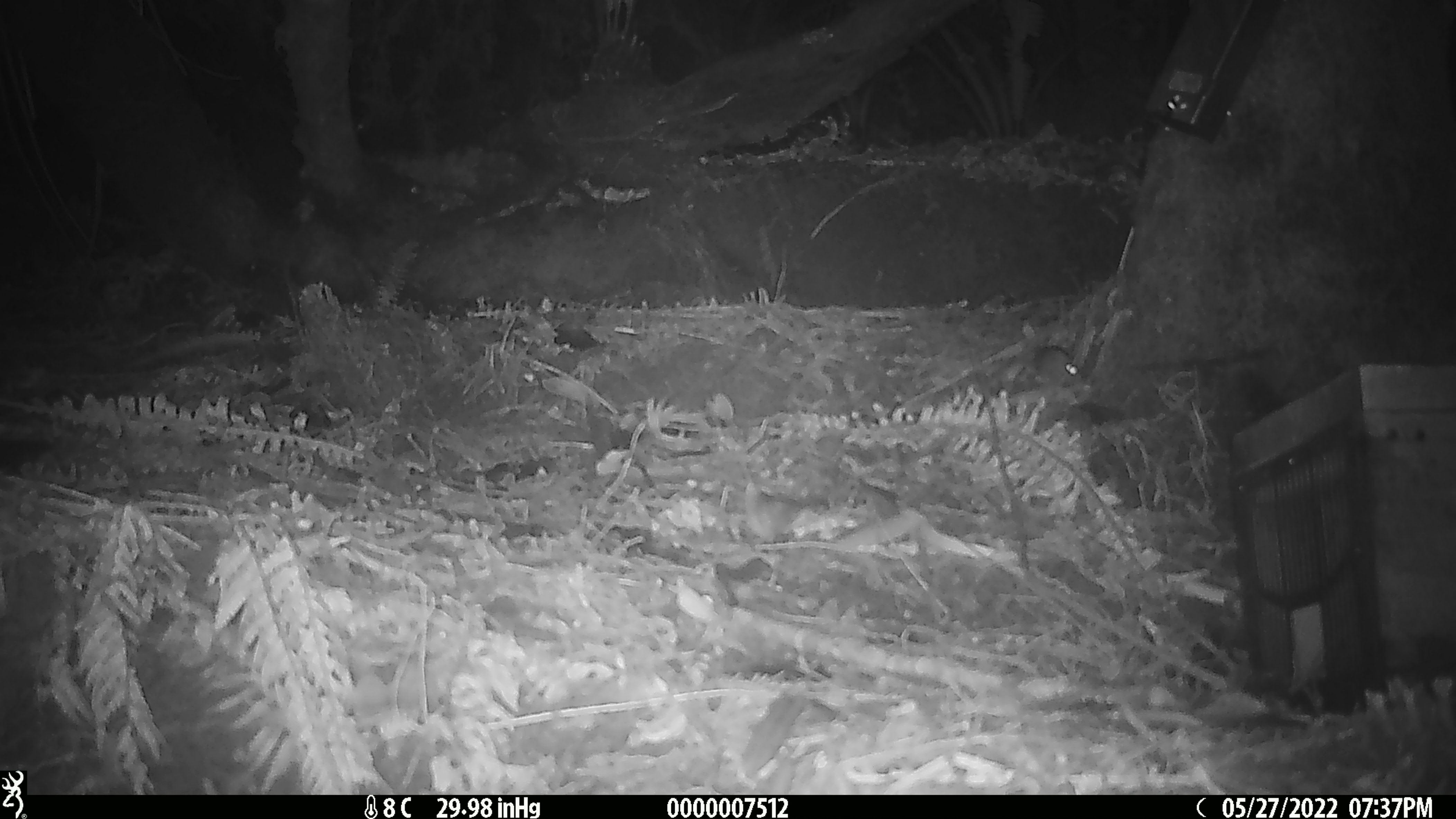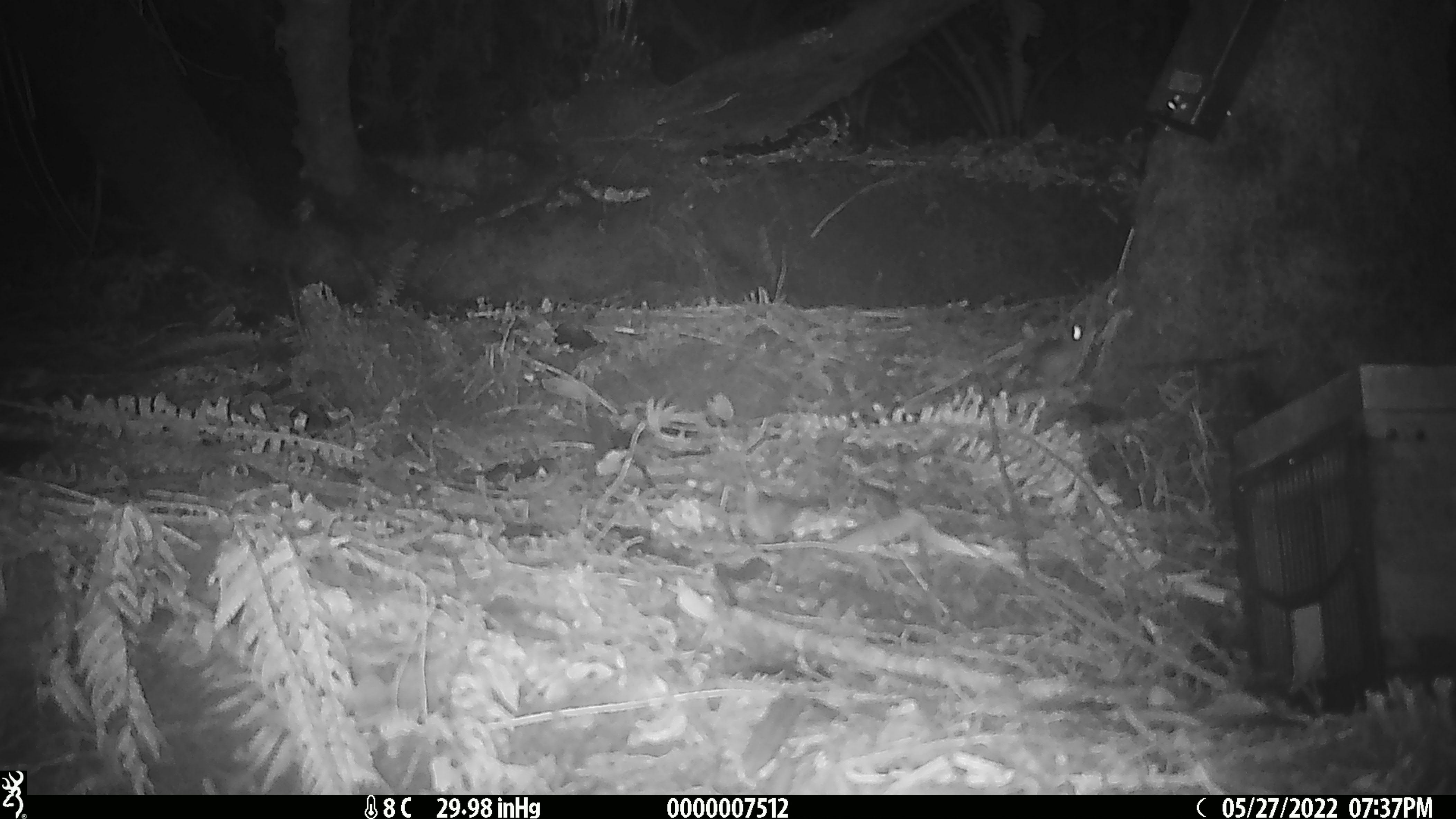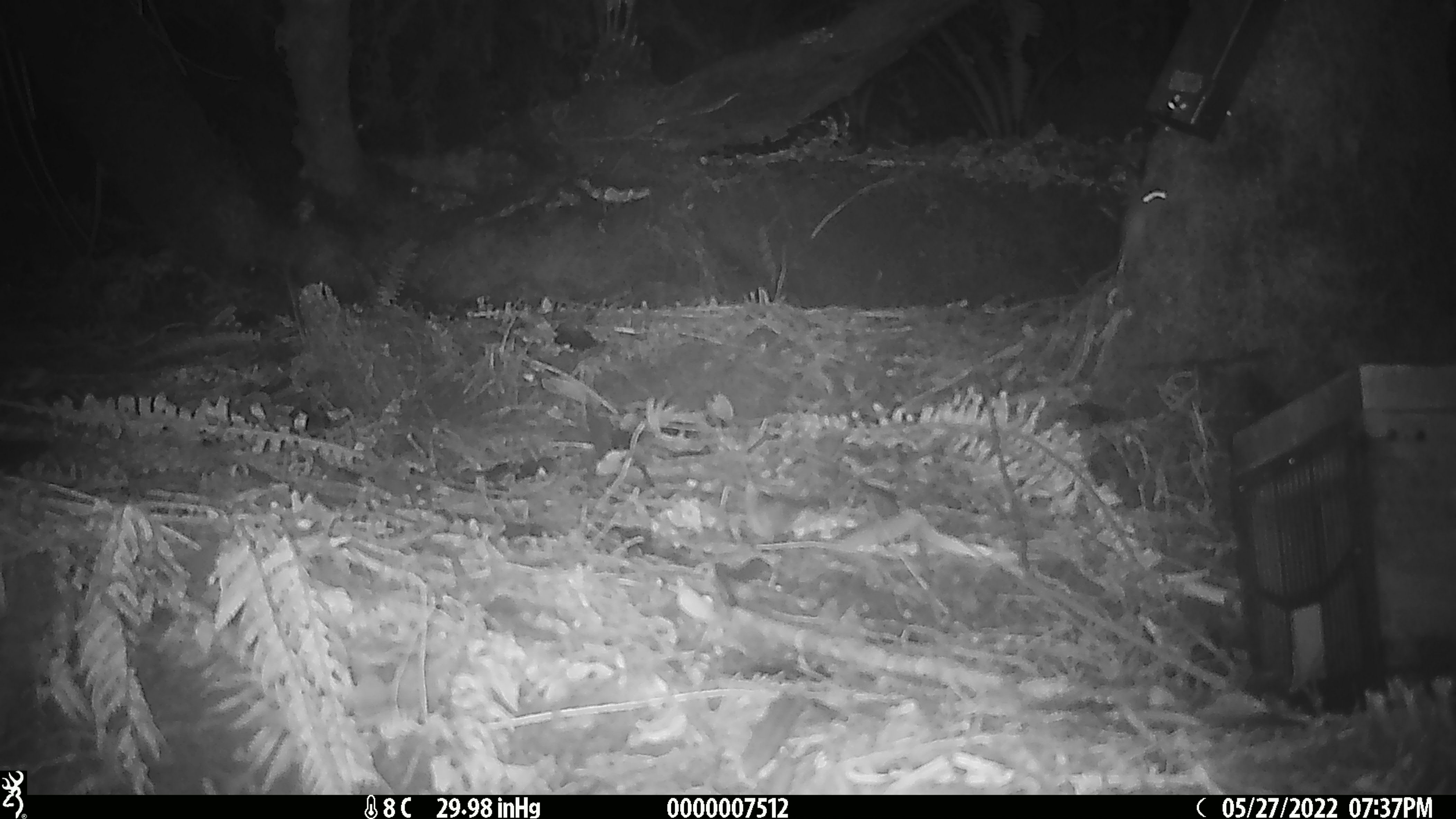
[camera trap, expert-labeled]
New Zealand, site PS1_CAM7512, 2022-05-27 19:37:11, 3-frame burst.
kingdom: Animalia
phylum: Chordata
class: Mammalia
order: Rodentia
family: Muridae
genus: Mus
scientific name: Mus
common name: mouse